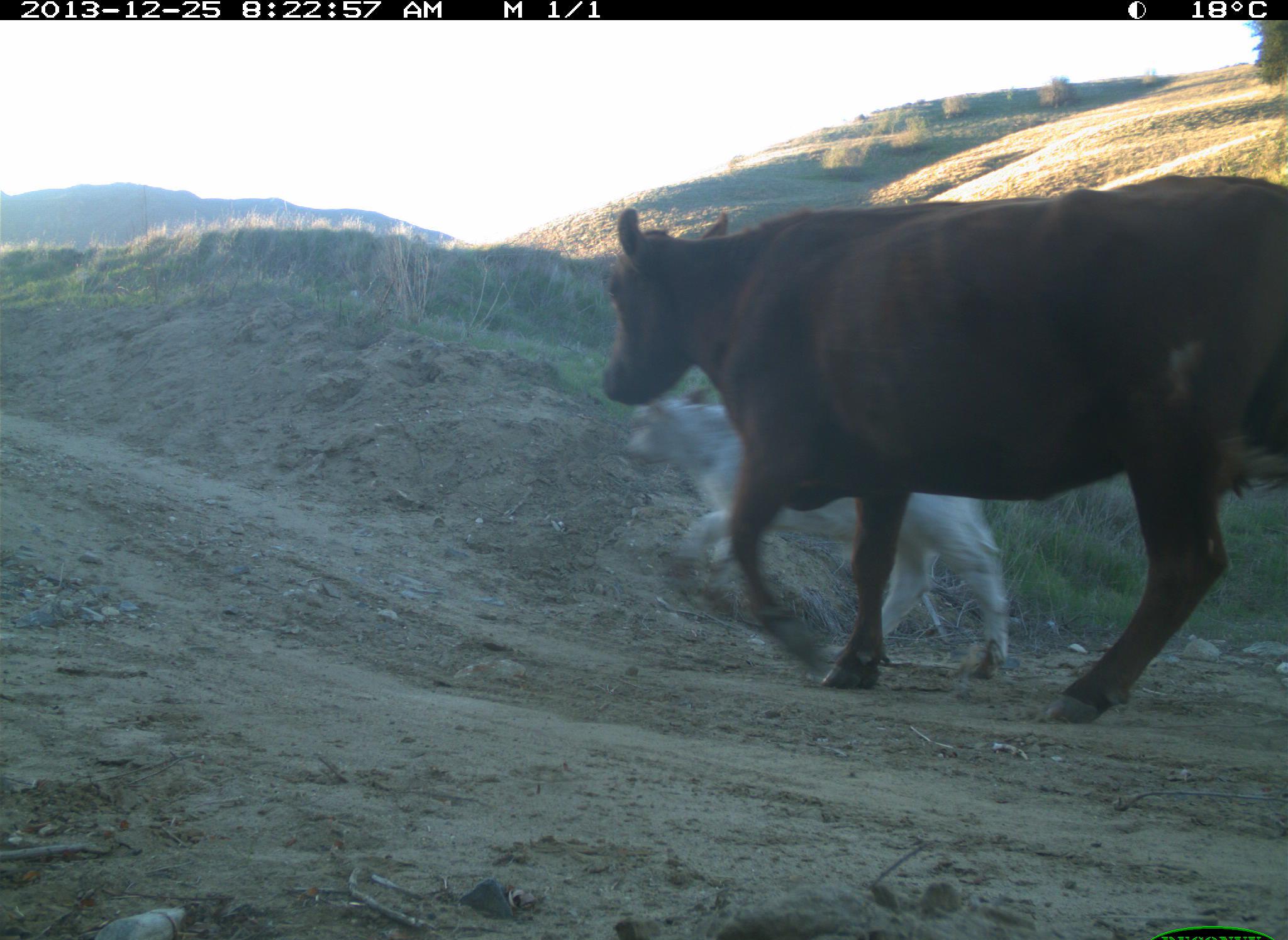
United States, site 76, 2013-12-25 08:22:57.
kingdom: Animalia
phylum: Chordata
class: Mammalia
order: Artiodactyla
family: Bovidae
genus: Bos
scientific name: Bos taurus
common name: cow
Cow (Bos taurus).